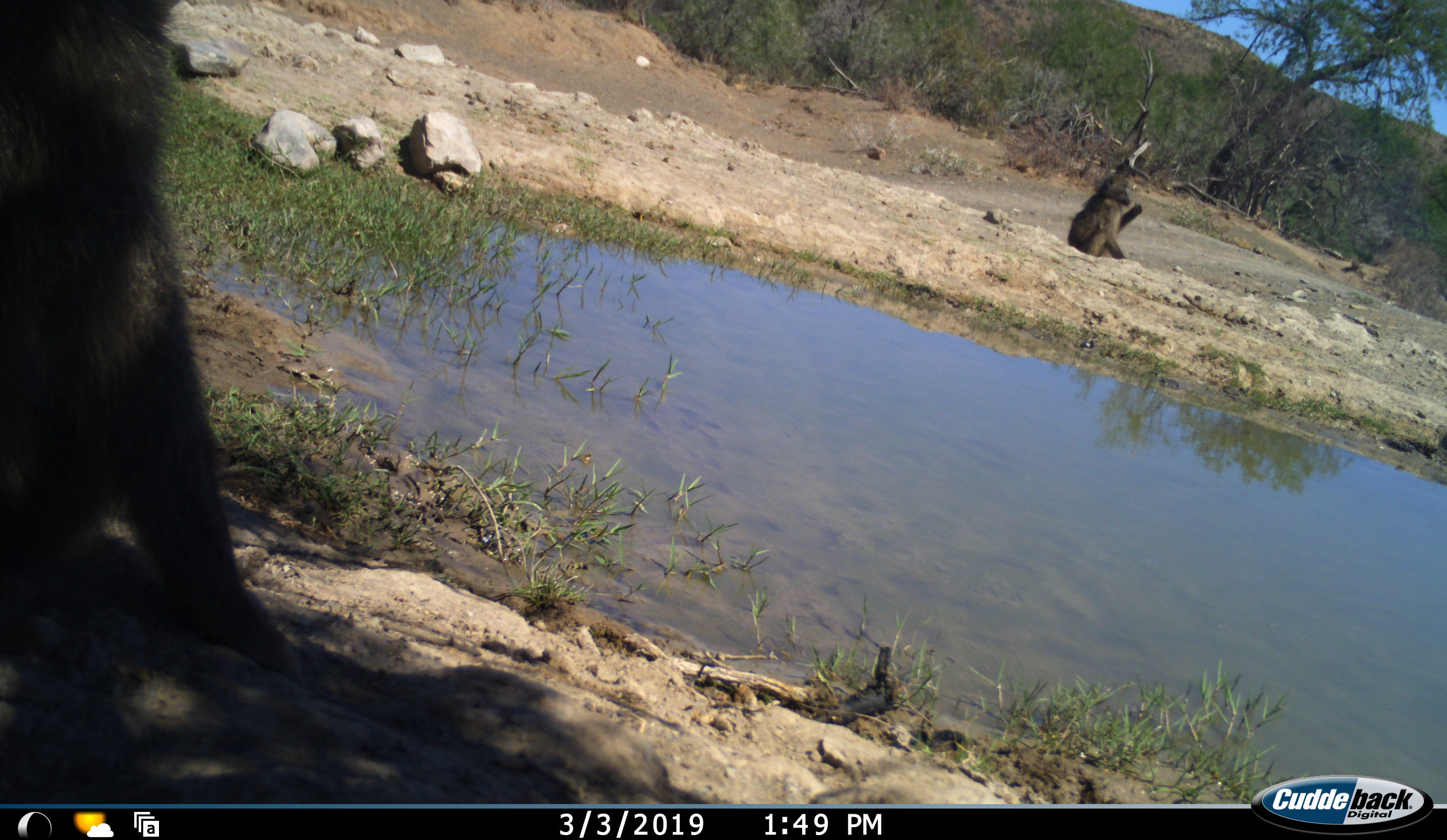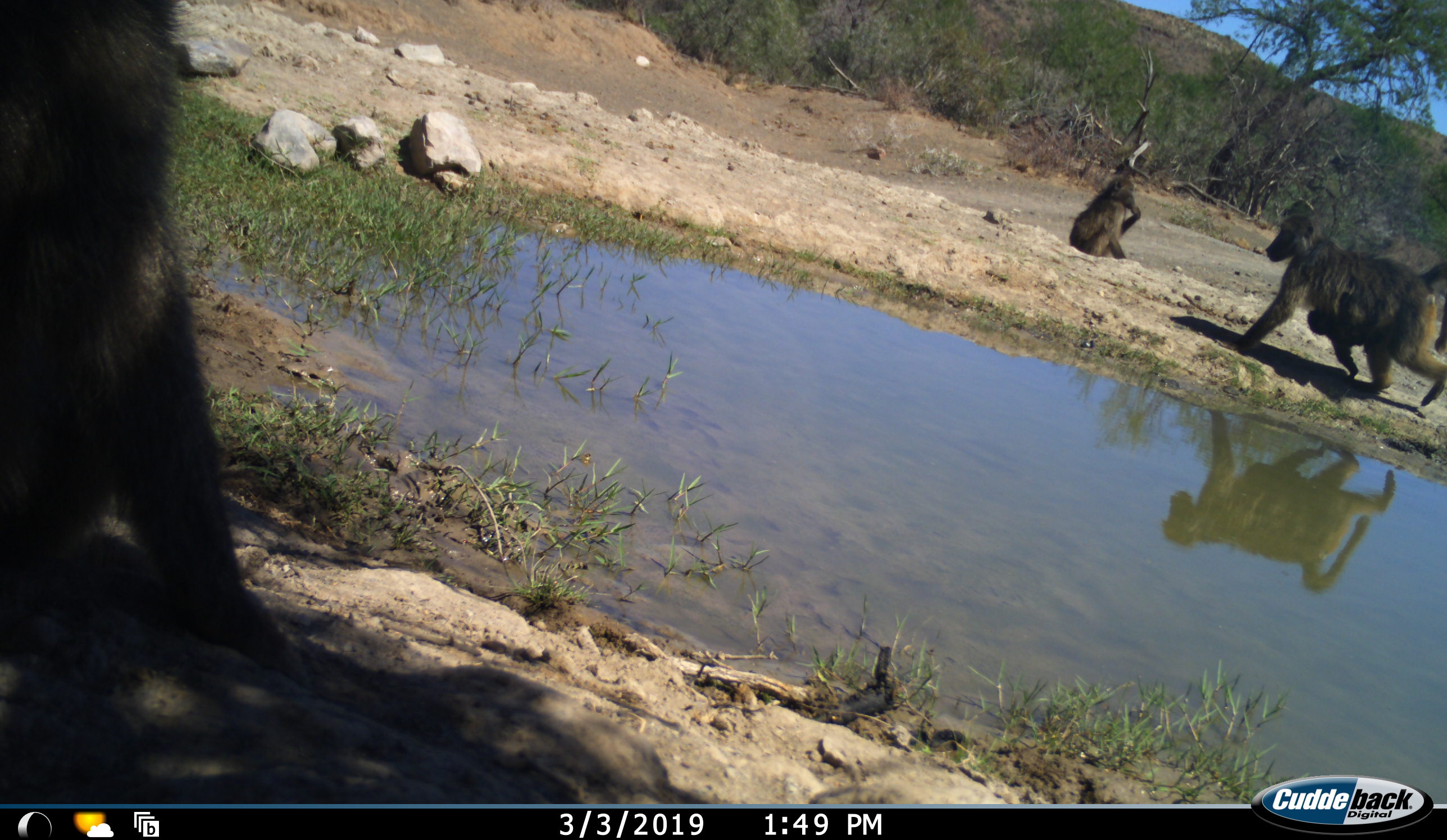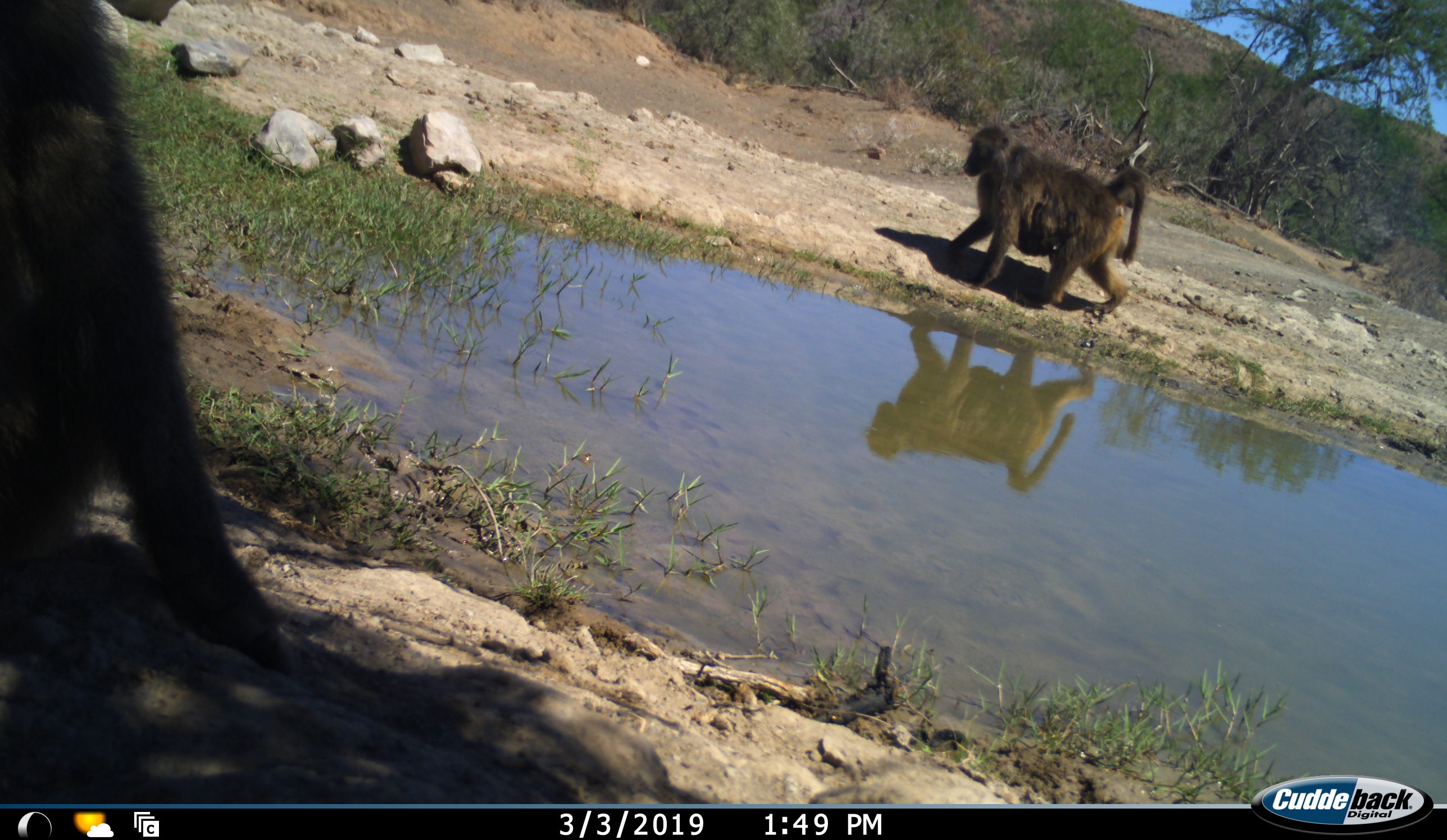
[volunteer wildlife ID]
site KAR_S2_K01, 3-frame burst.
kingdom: Animalia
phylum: Chordata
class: Mammalia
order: Primates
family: Cercopithecidae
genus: Papio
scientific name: Papio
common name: baboon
Baboon (Papio), count 4. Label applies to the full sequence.